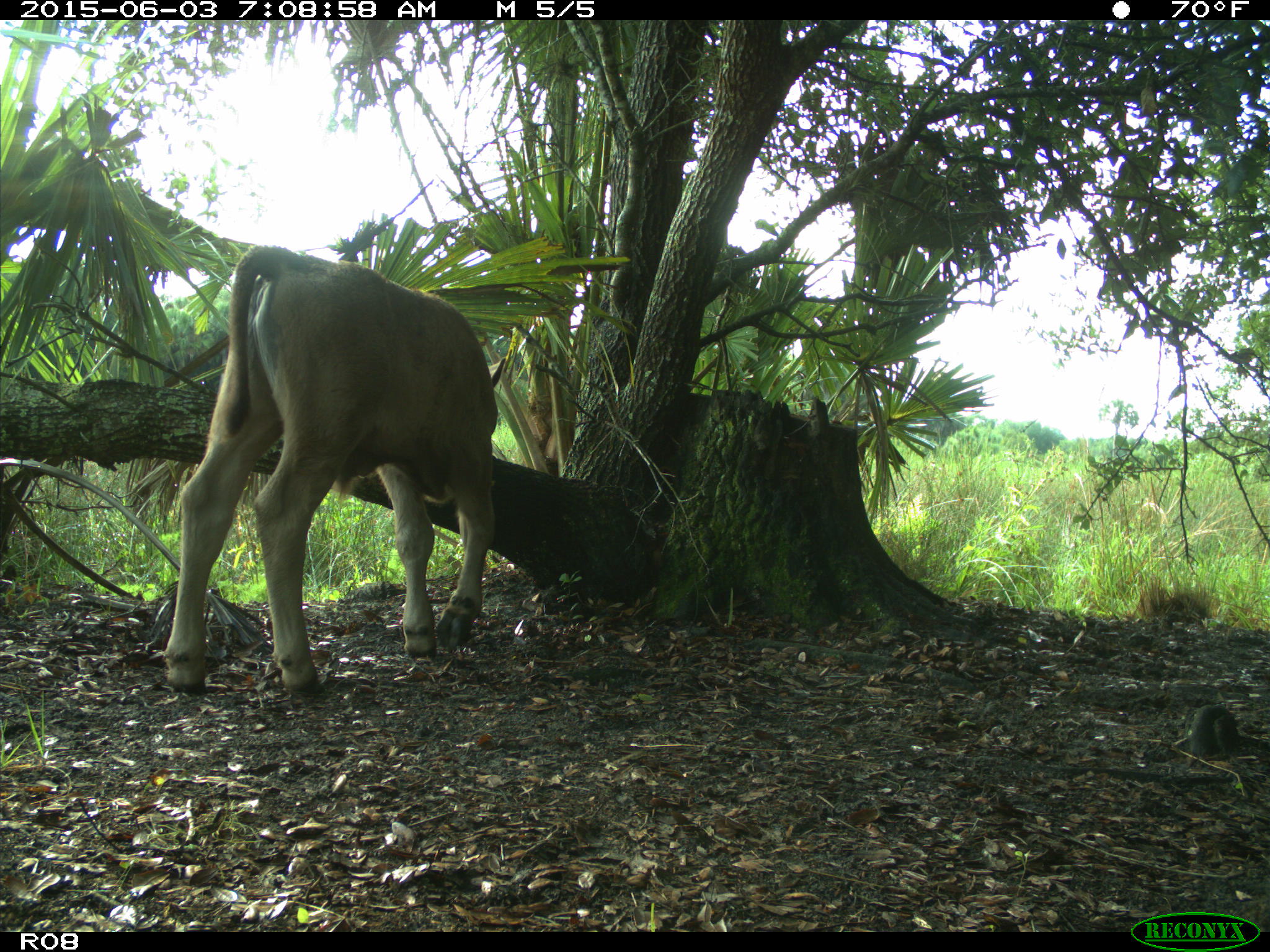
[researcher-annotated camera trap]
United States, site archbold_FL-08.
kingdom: Animalia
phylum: Chordata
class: Mammalia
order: Artiodactyla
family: Bovidae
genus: Bos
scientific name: Bos taurus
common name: domestic cow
Bos taurus (domestic cow).